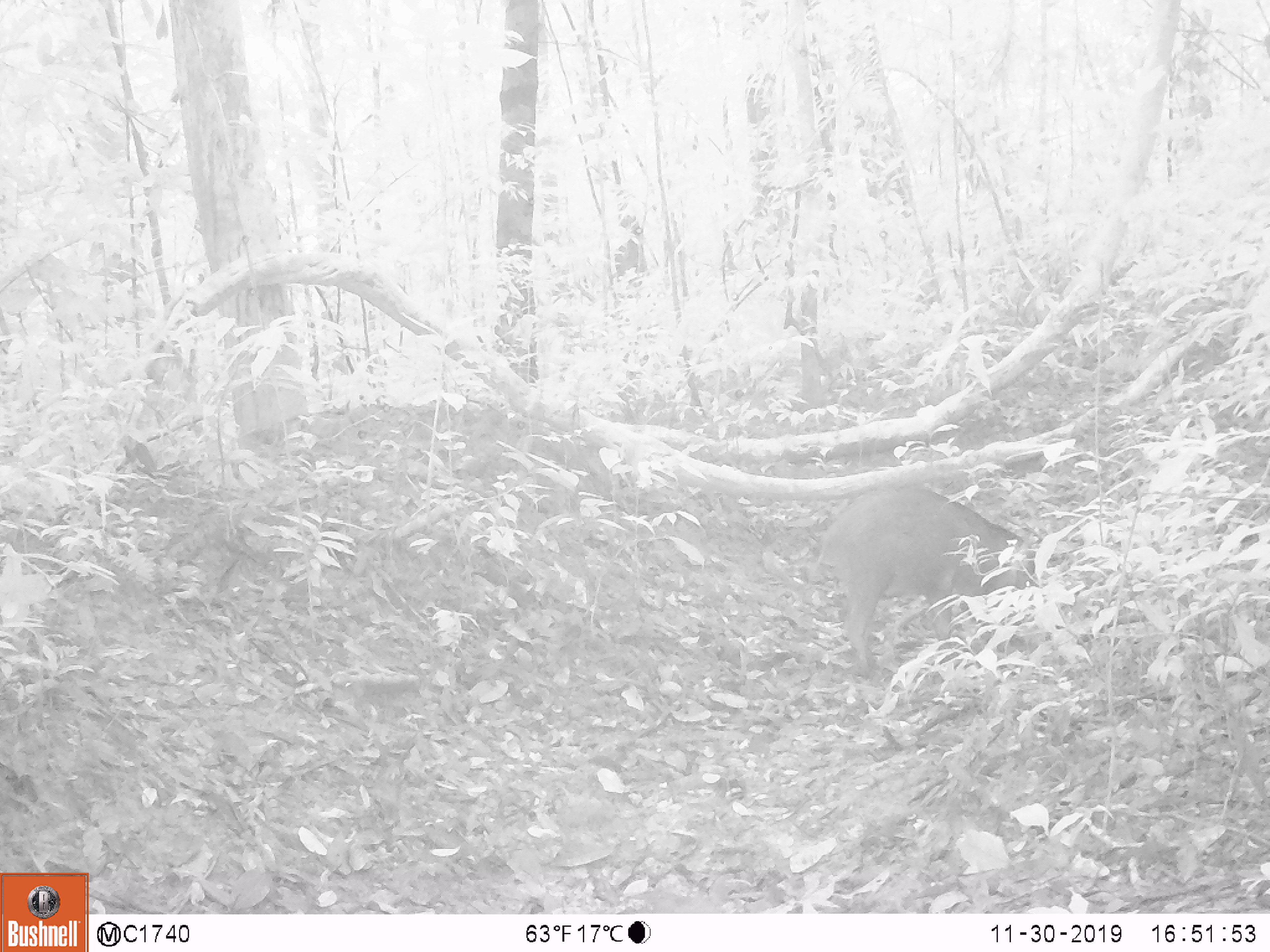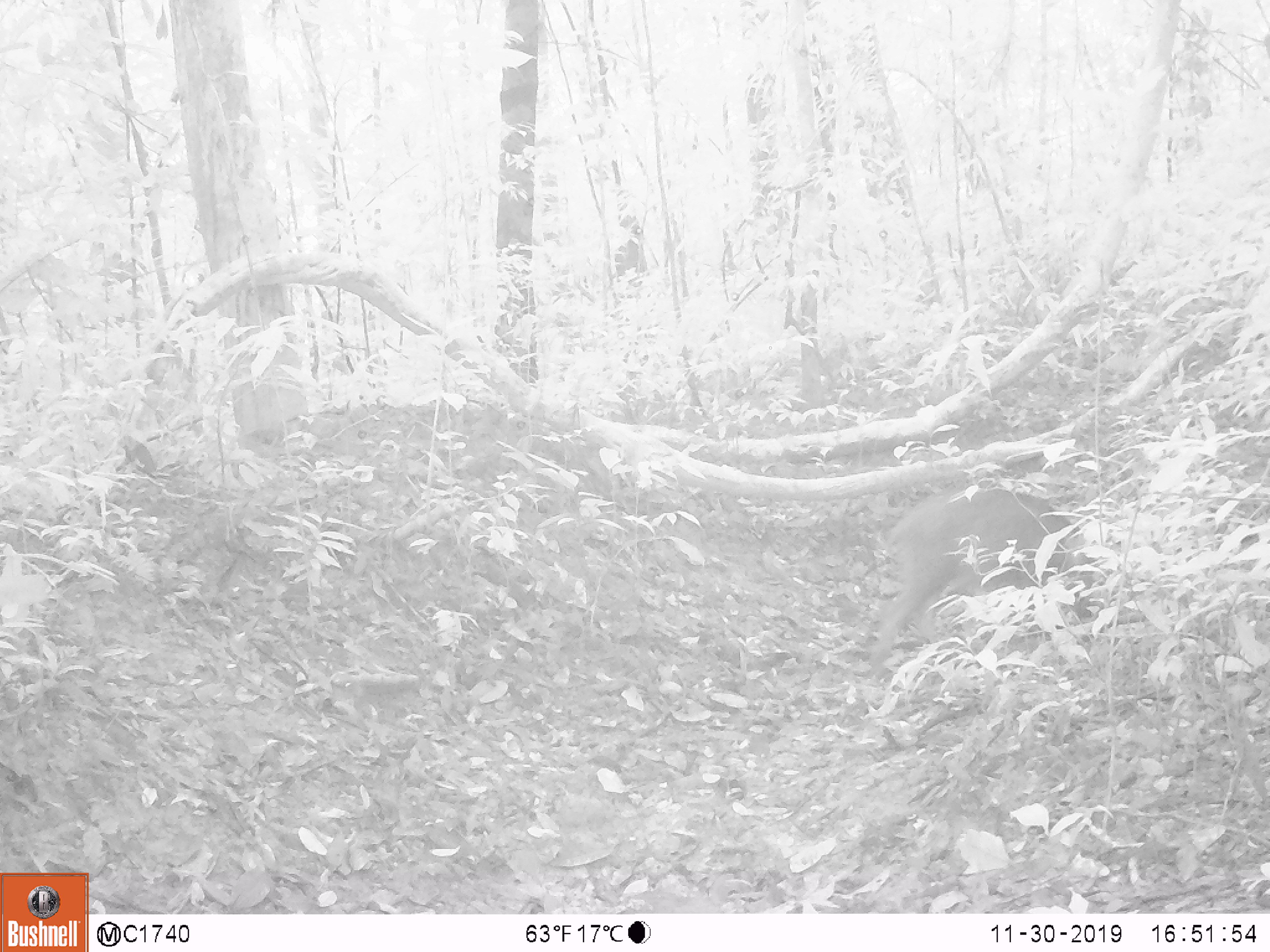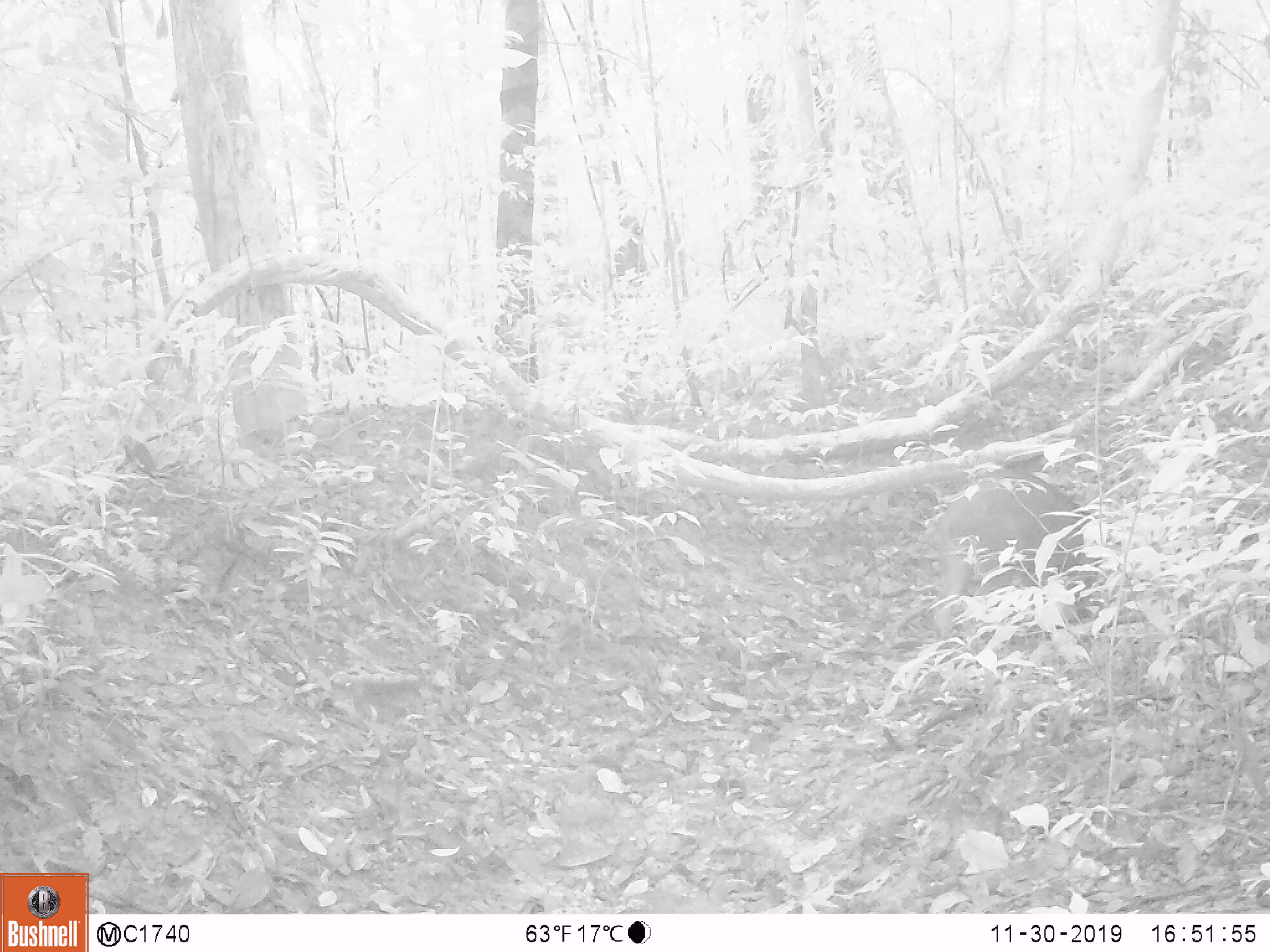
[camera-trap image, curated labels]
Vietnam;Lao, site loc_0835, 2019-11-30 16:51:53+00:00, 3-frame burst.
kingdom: Animalia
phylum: Chordata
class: Mammalia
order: Artiodactyla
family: Suidae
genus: Sus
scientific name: Sus scrofa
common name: eurasian wild pig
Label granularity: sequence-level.